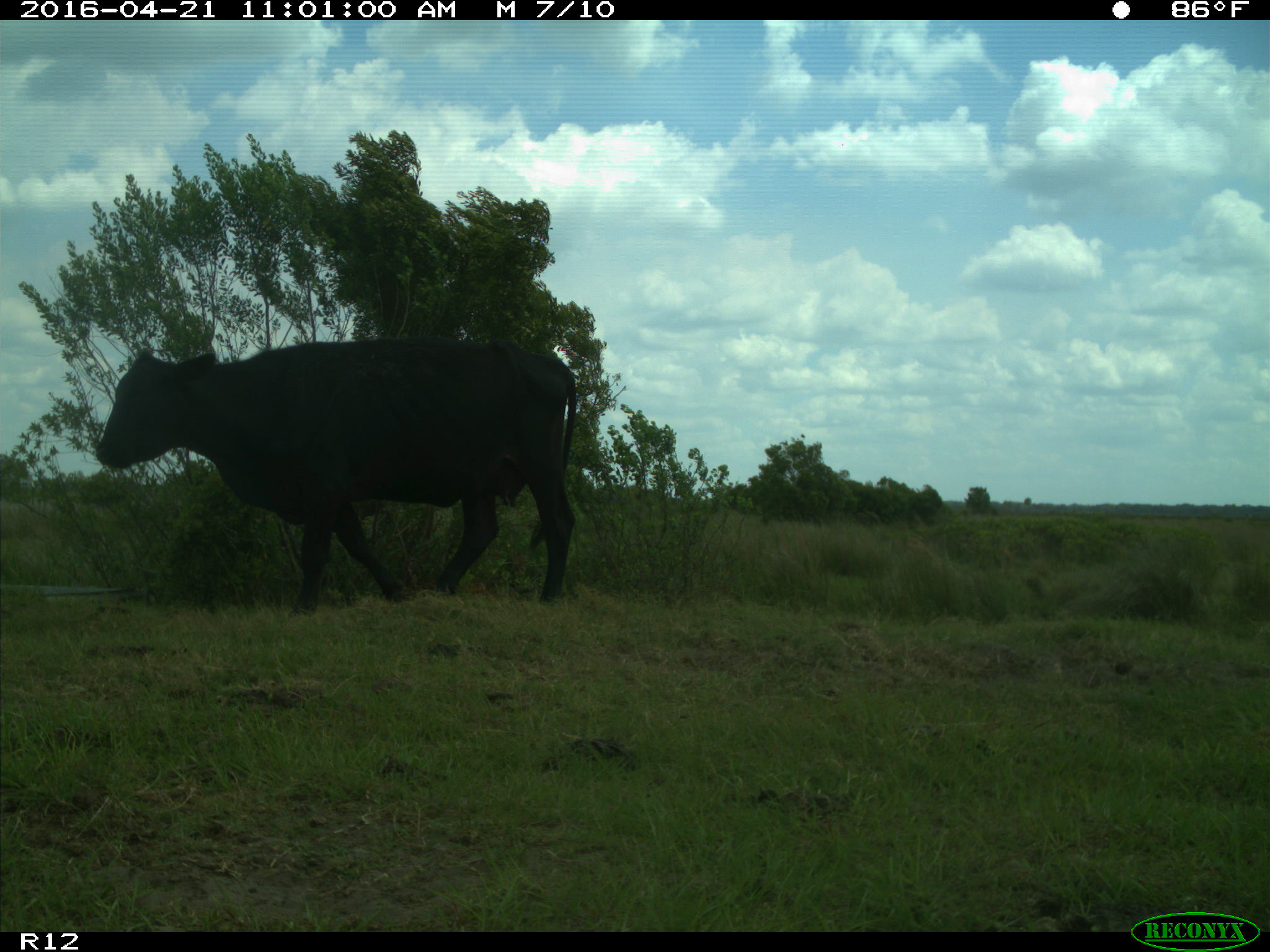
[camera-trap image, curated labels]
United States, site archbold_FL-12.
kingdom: Animalia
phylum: Chordata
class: Mammalia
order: Artiodactyla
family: Bovidae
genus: Bos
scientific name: Bos taurus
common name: domestic cow